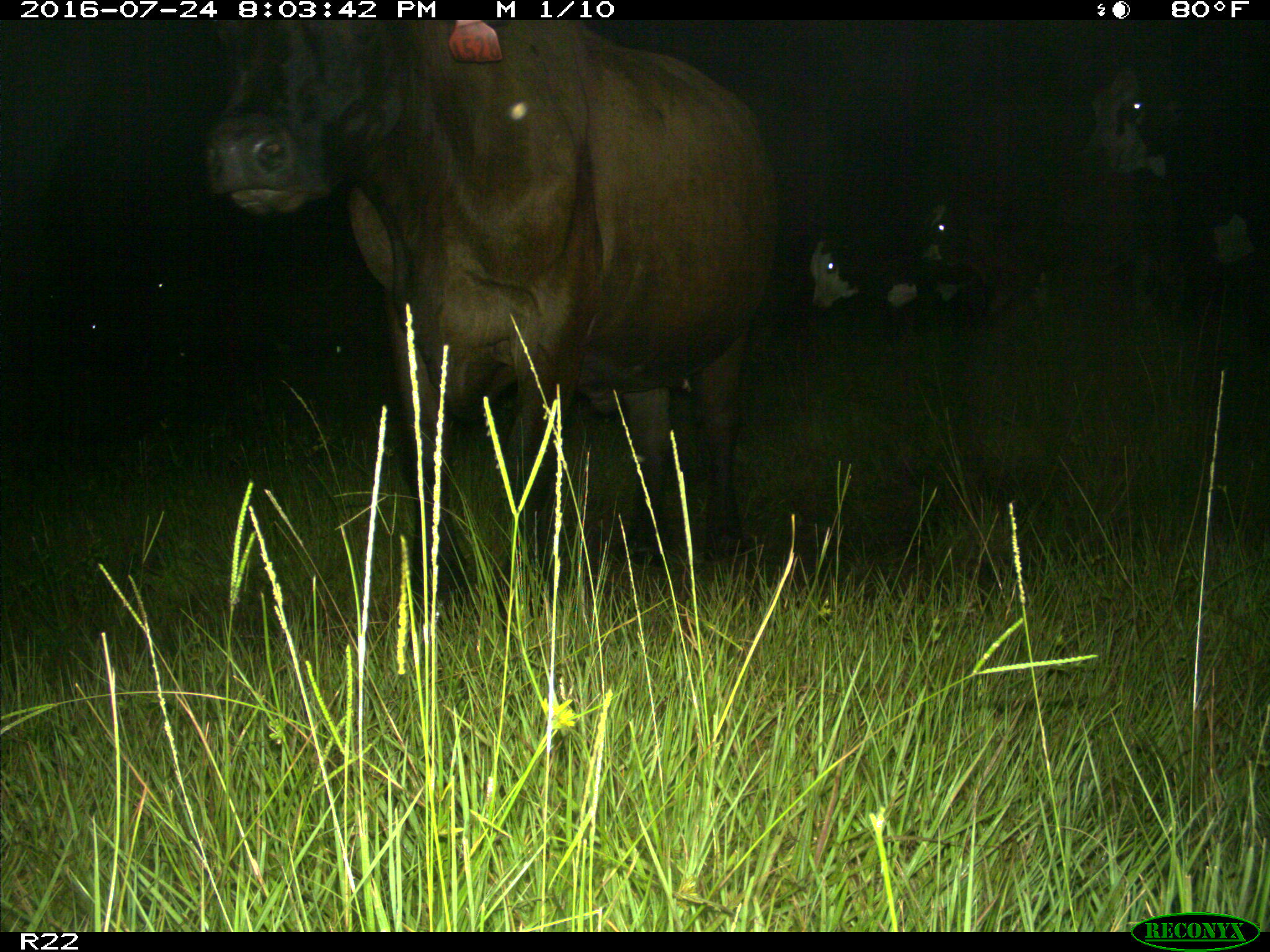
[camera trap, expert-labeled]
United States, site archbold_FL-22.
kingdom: Animalia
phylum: Chordata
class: Mammalia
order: Artiodactyla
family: Bovidae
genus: Bos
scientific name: Bos taurus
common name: domestic cow